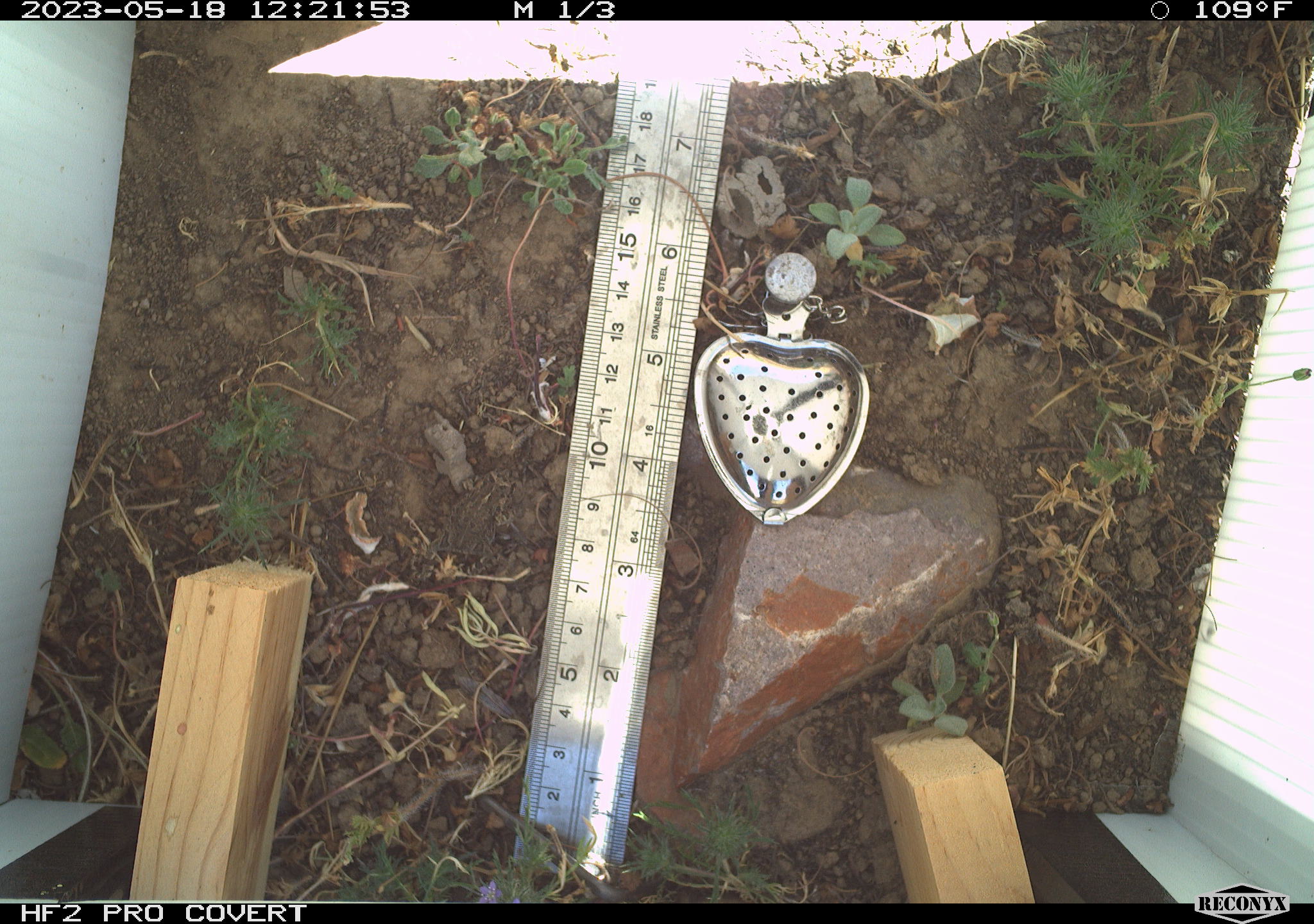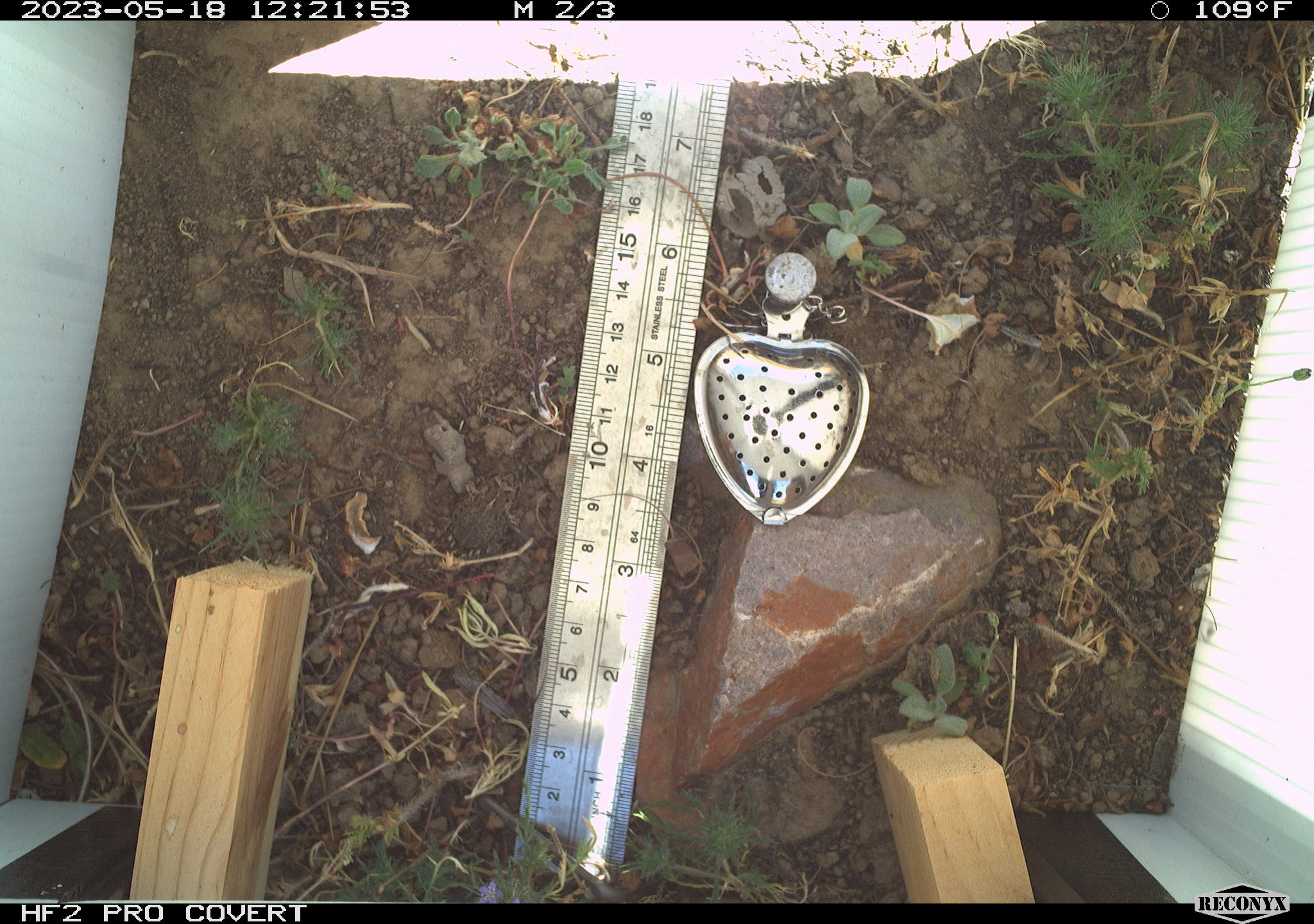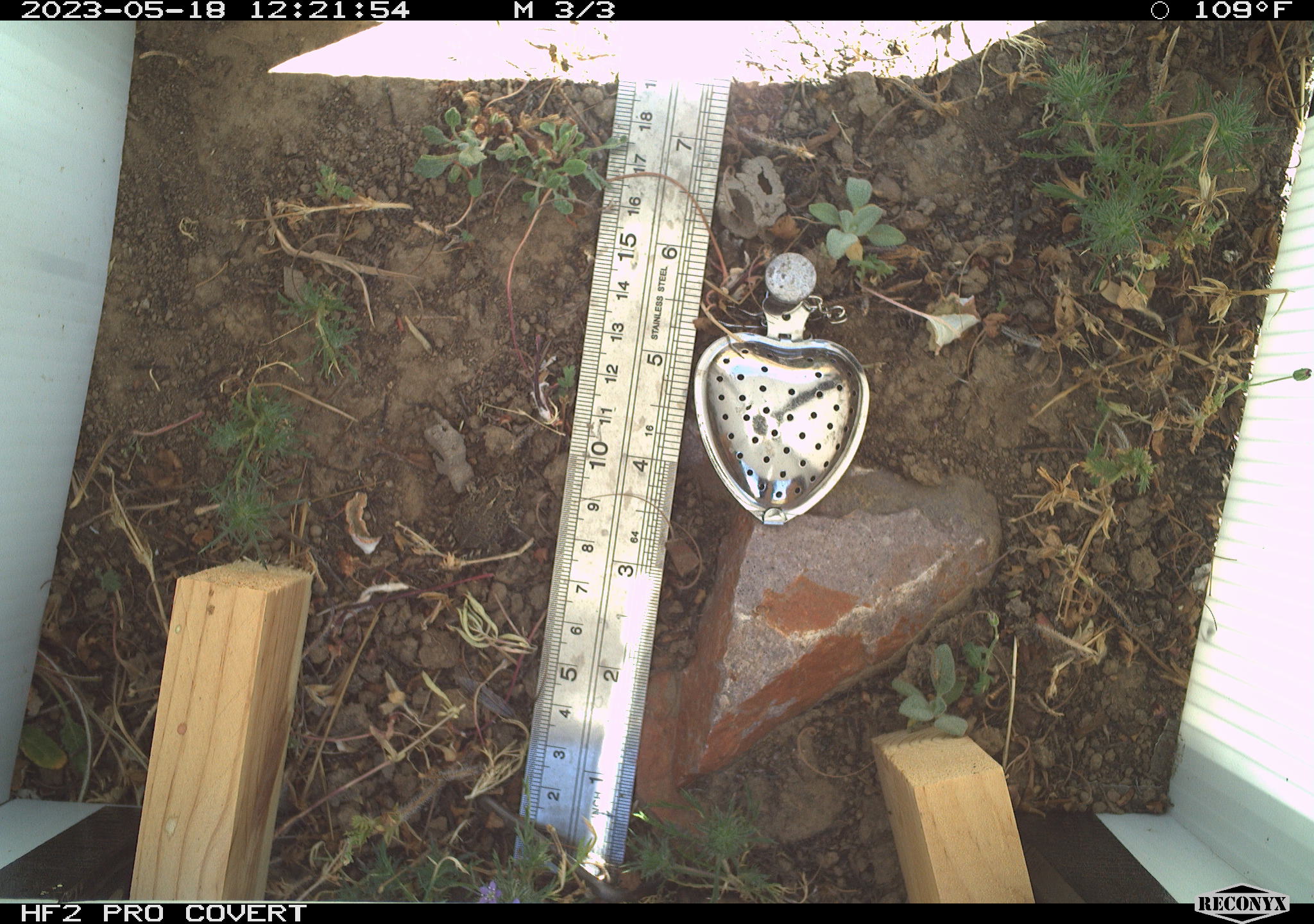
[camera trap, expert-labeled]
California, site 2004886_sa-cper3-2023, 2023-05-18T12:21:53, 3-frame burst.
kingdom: Animalia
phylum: Chordata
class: Amphibia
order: Anura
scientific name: Anura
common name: frogs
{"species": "frogs (Anura)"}